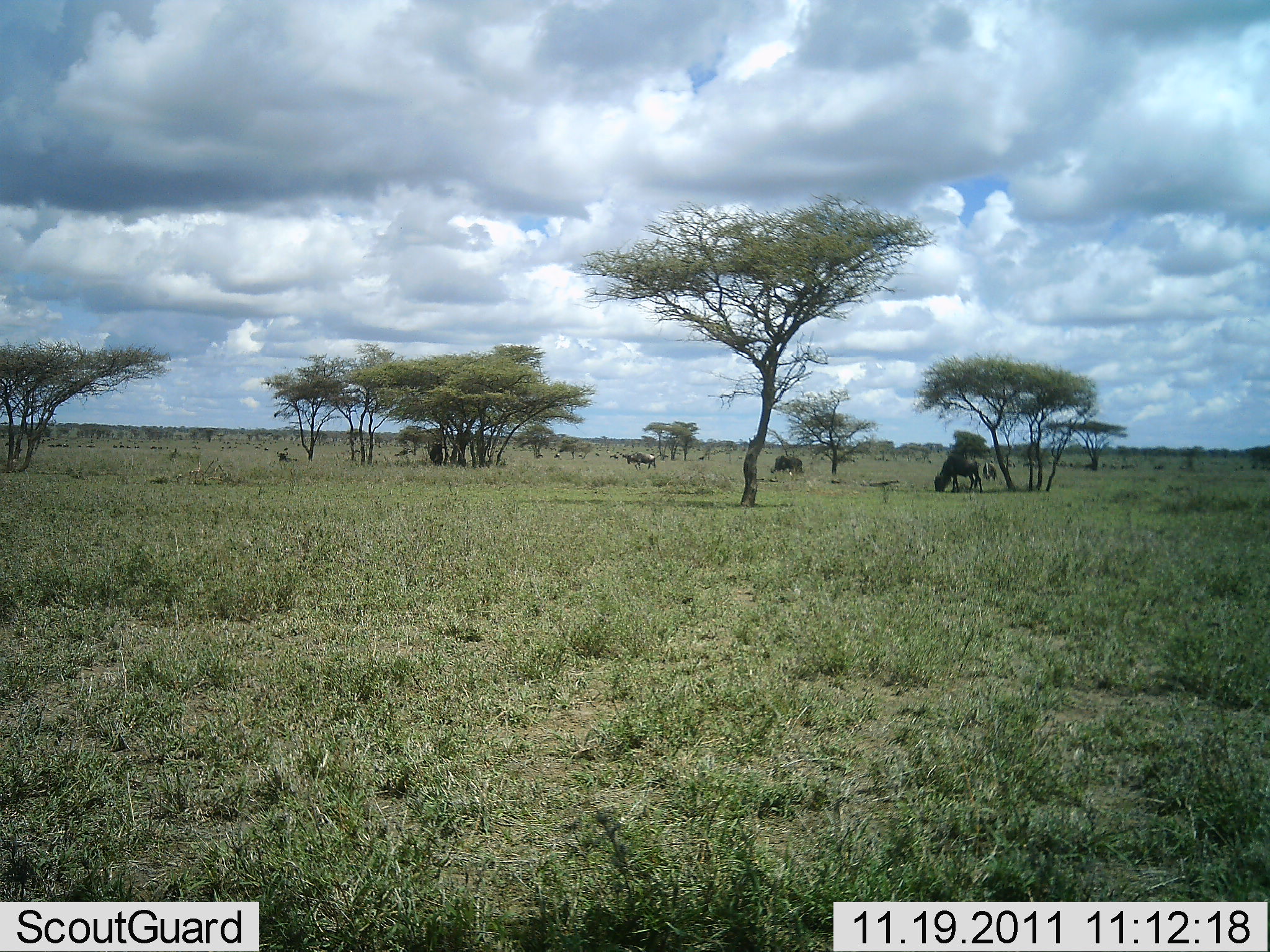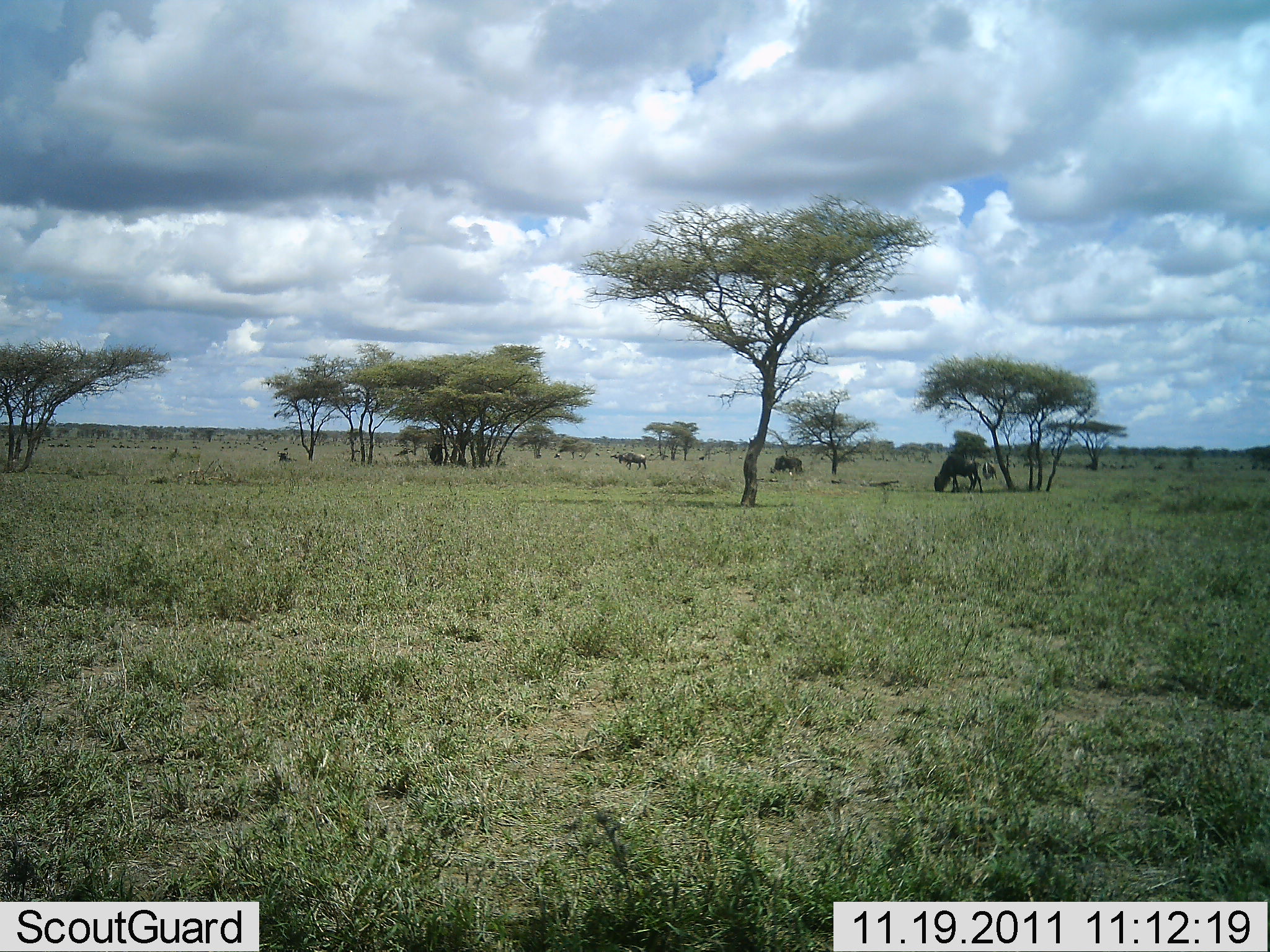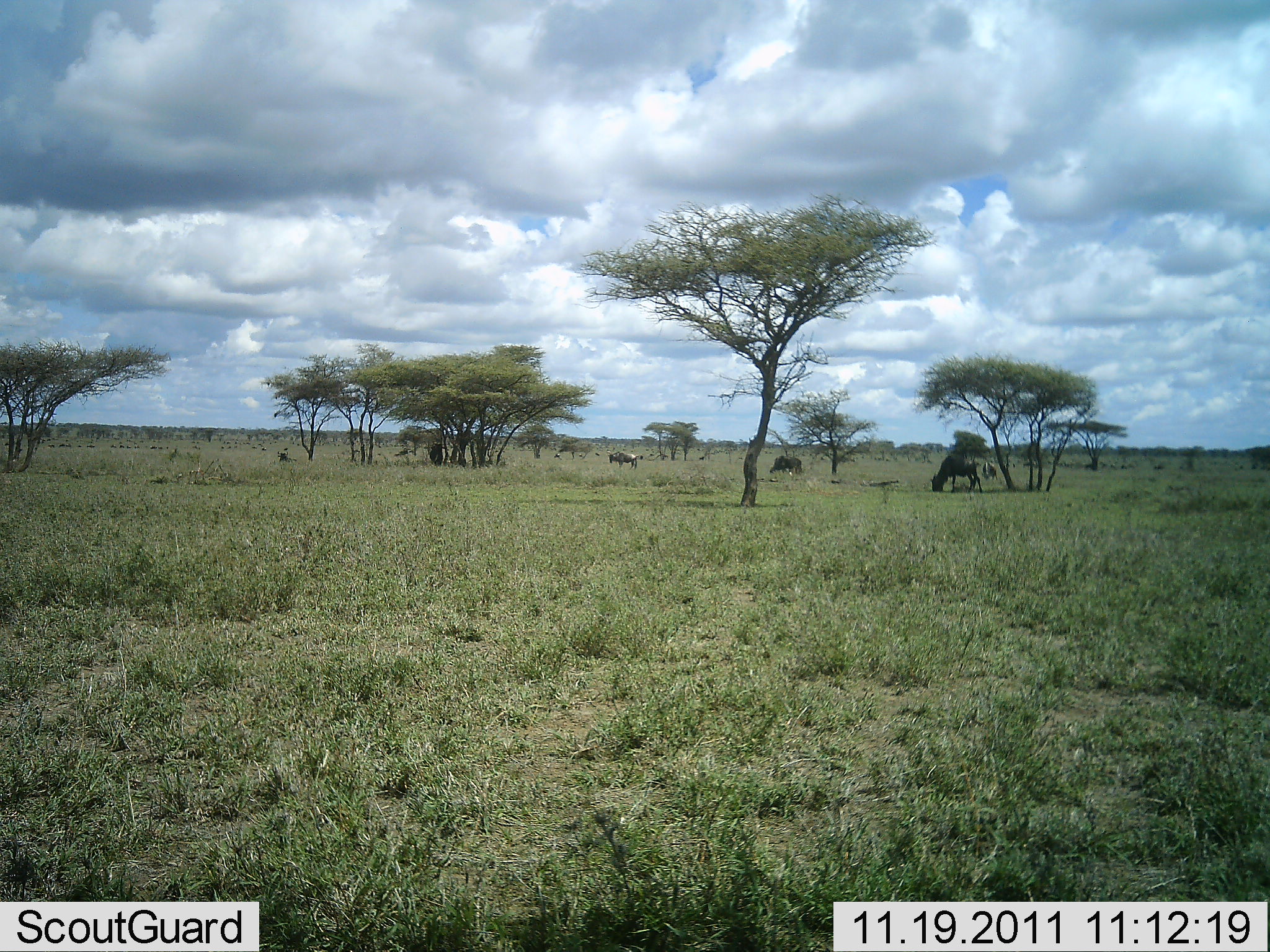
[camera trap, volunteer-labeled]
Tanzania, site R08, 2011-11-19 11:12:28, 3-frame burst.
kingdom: Animalia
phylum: Chordata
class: Mammalia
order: Artiodactyla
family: Bovidae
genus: Connochaetes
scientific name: Connochaetes taurinus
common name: blue wildebeest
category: wildebeest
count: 4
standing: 14%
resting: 0%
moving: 29%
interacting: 0%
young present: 0%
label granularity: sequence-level